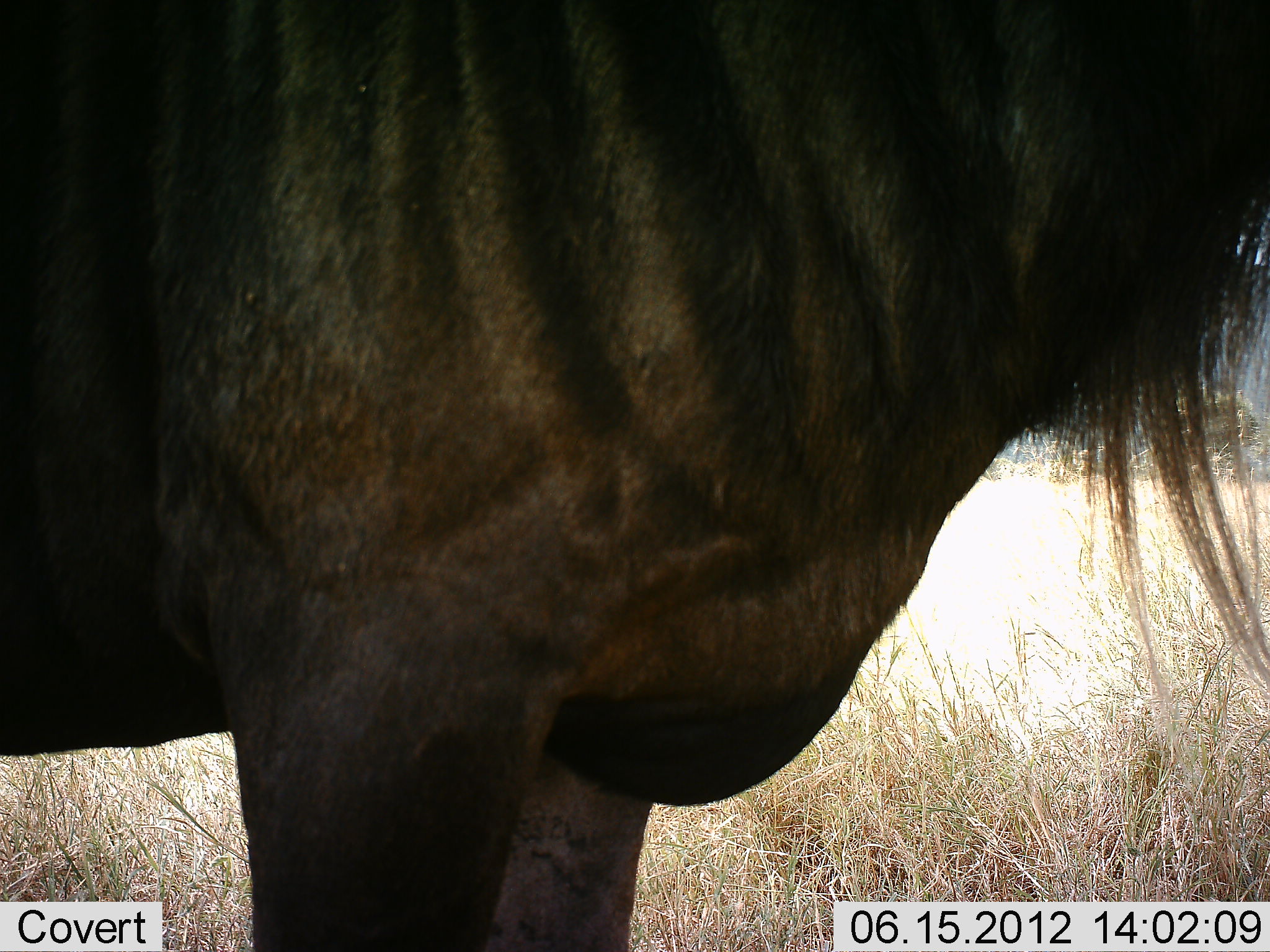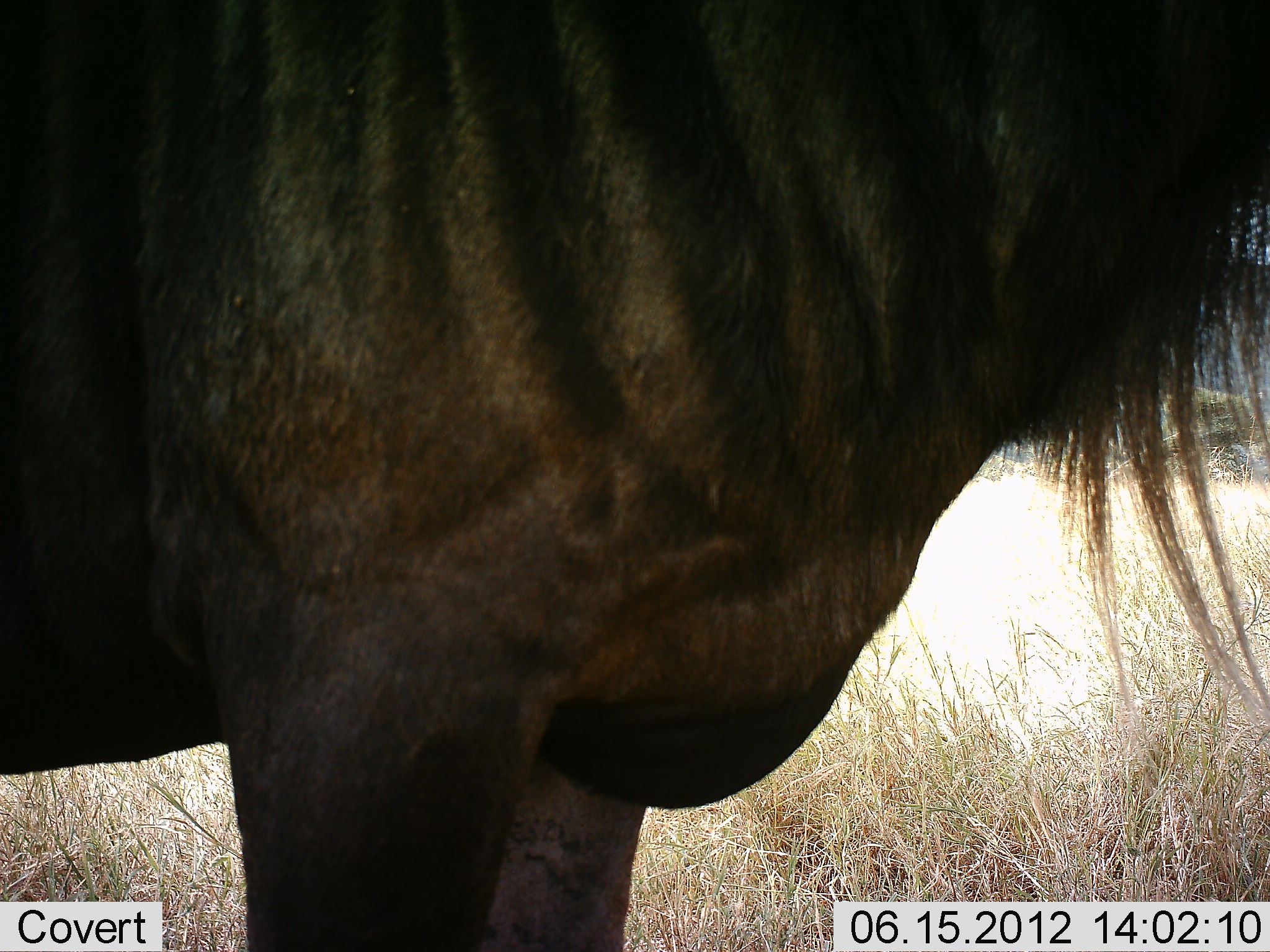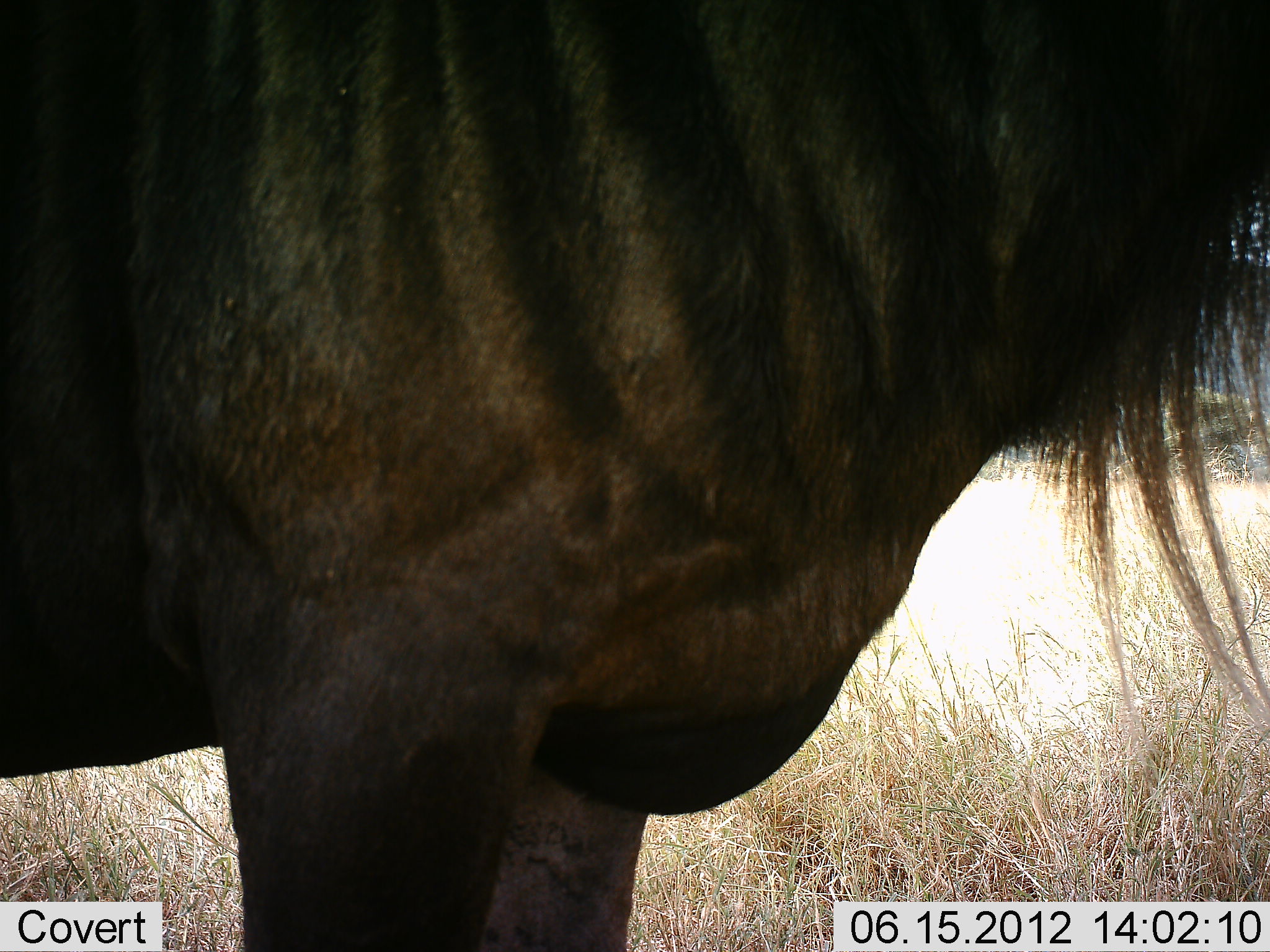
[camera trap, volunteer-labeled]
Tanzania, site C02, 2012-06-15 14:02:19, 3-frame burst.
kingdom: Animalia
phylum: Chordata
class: Mammalia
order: Artiodactyla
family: Bovidae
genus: Connochaetes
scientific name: Connochaetes taurinus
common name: blue wildebeest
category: wildebeest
Wildebeest (blue wildebeest) (Connochaetes taurinus), count 1. Behavior (volunteer vote fractions): standing 100%, resting 0%, moving 0%, interacting 0%. Young present (vote fraction): 0%. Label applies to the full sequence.